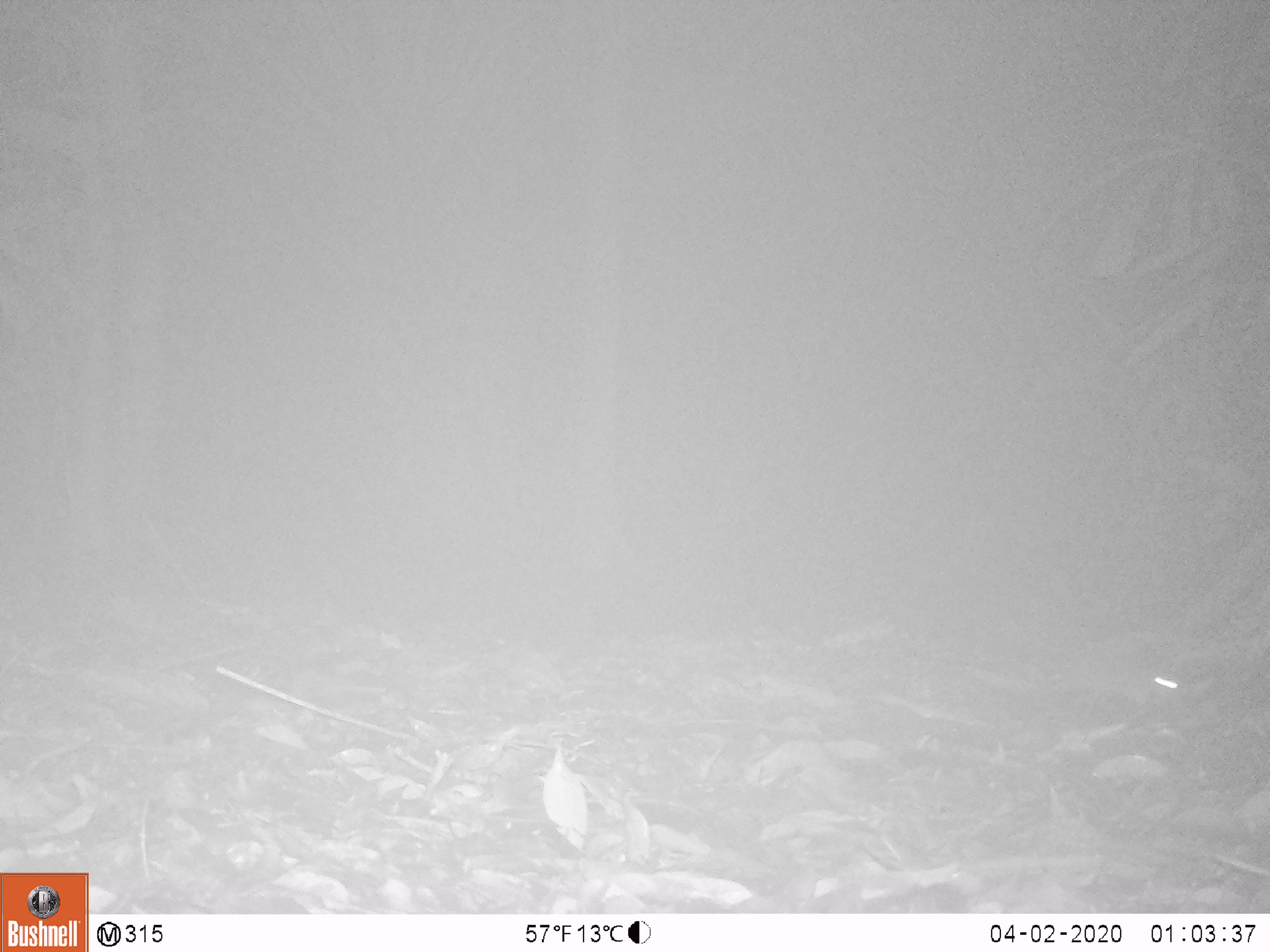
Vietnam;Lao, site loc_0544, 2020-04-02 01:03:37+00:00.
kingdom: Animalia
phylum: Chordata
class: Mammalia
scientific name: Mammalia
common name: mammal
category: unidentified small mammal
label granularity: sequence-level